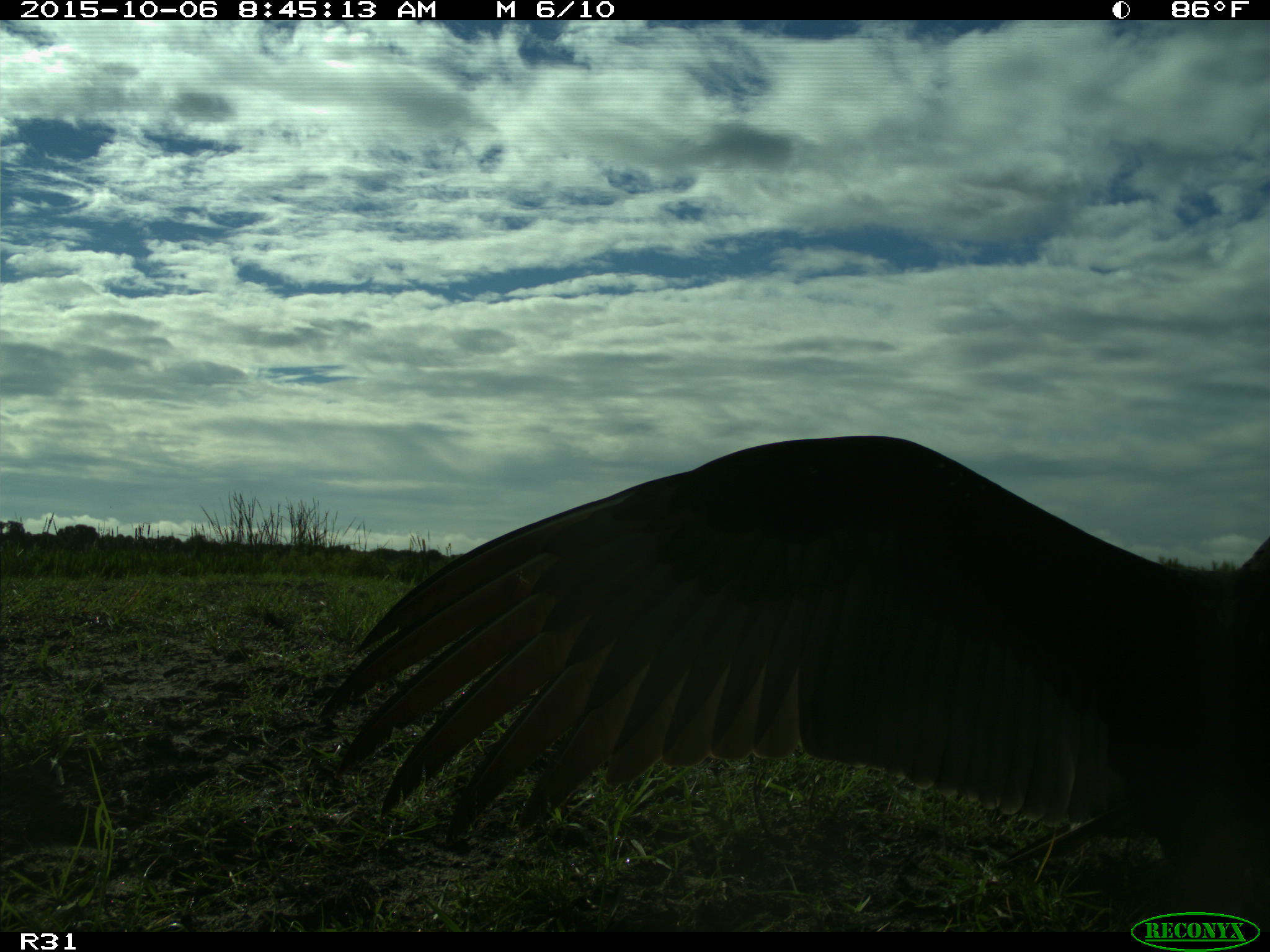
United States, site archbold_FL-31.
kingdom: Animalia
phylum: Chordata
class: Aves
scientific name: Aves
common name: birds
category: unidentified bird